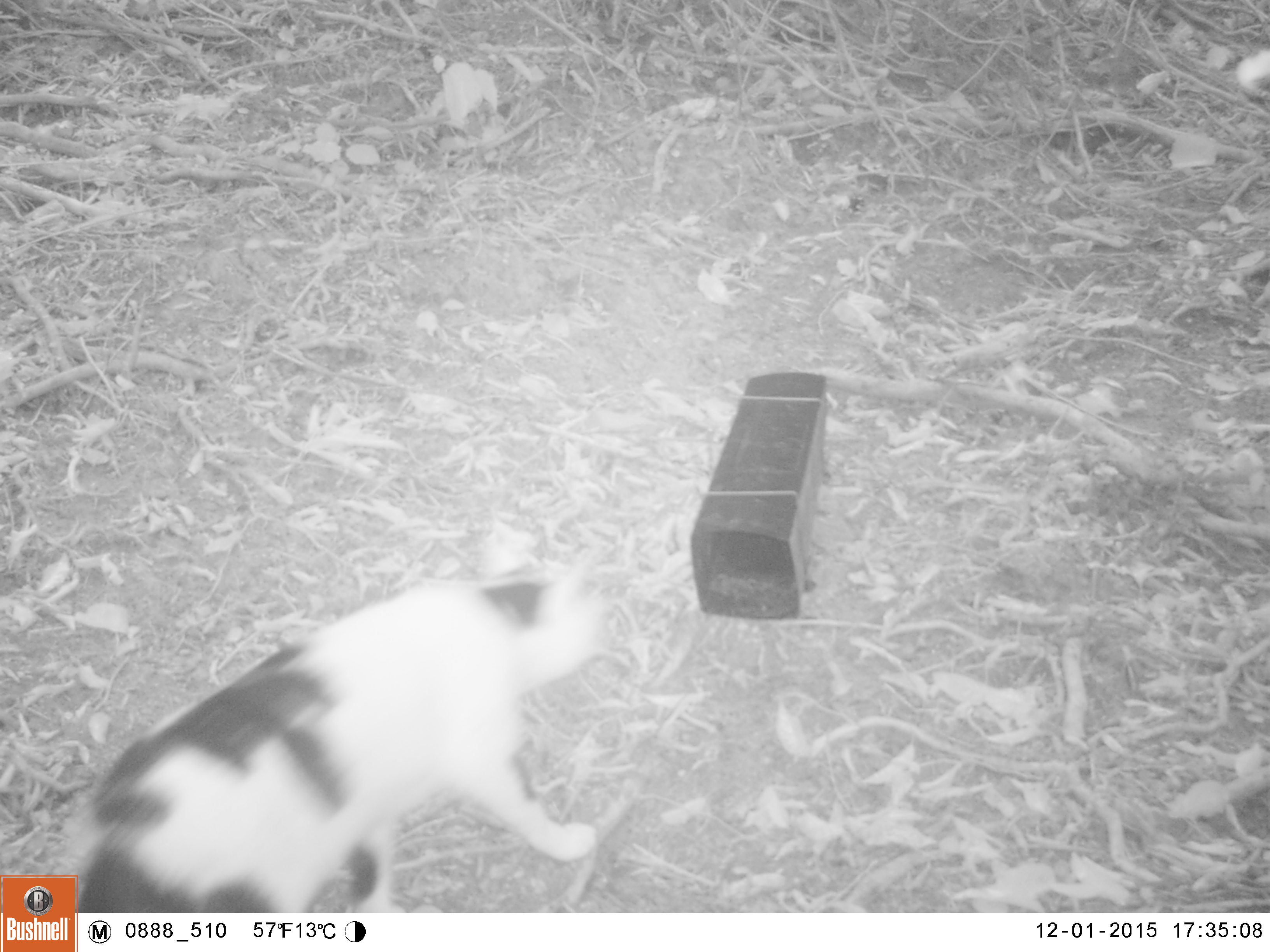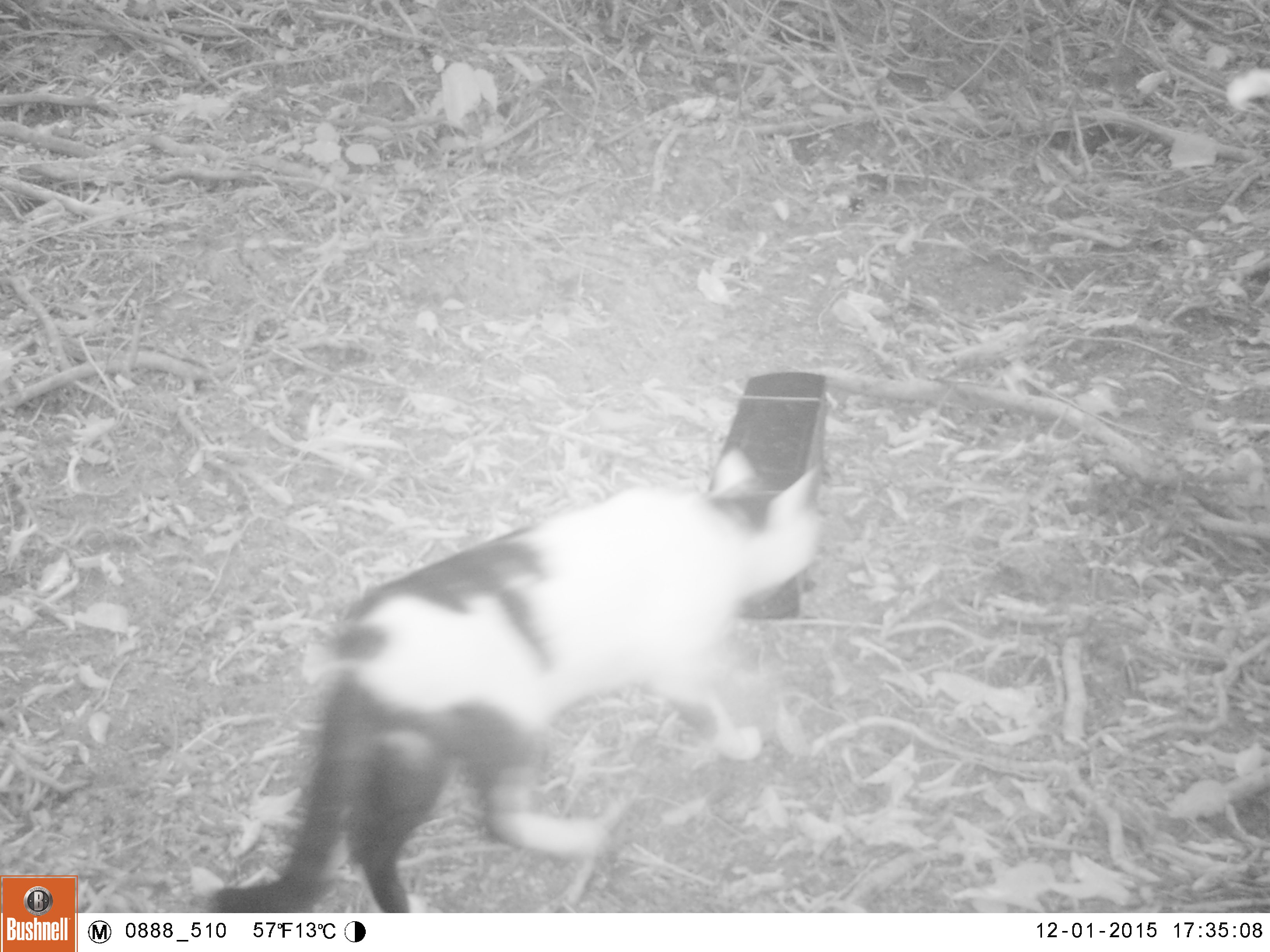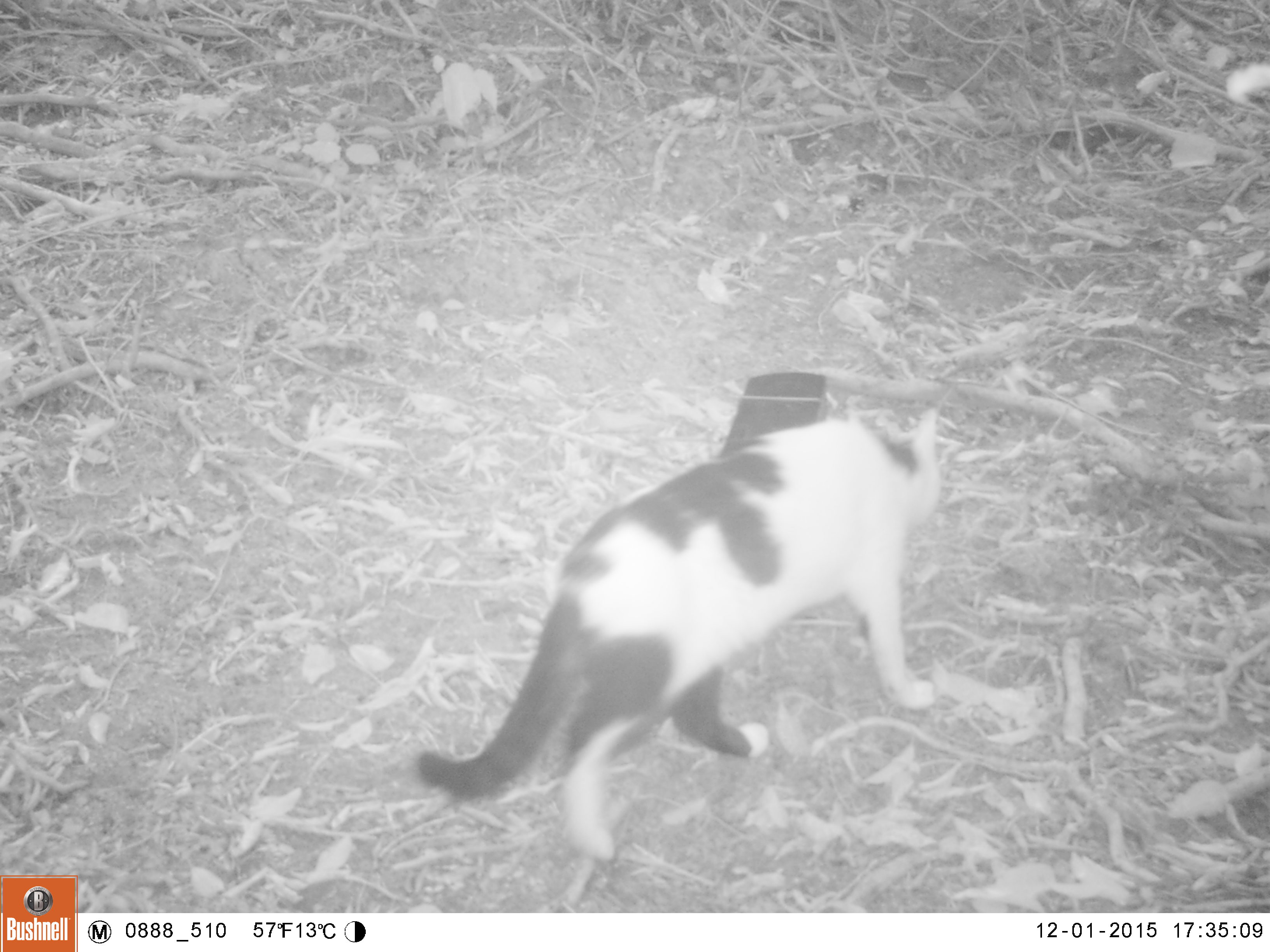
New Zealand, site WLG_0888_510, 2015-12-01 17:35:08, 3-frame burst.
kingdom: Animalia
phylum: Chordata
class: Mammalia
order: Carnivora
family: Felidae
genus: Felis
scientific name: Felis catus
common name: domestic cat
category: cat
Cat (domestic cat) (Felis catus).